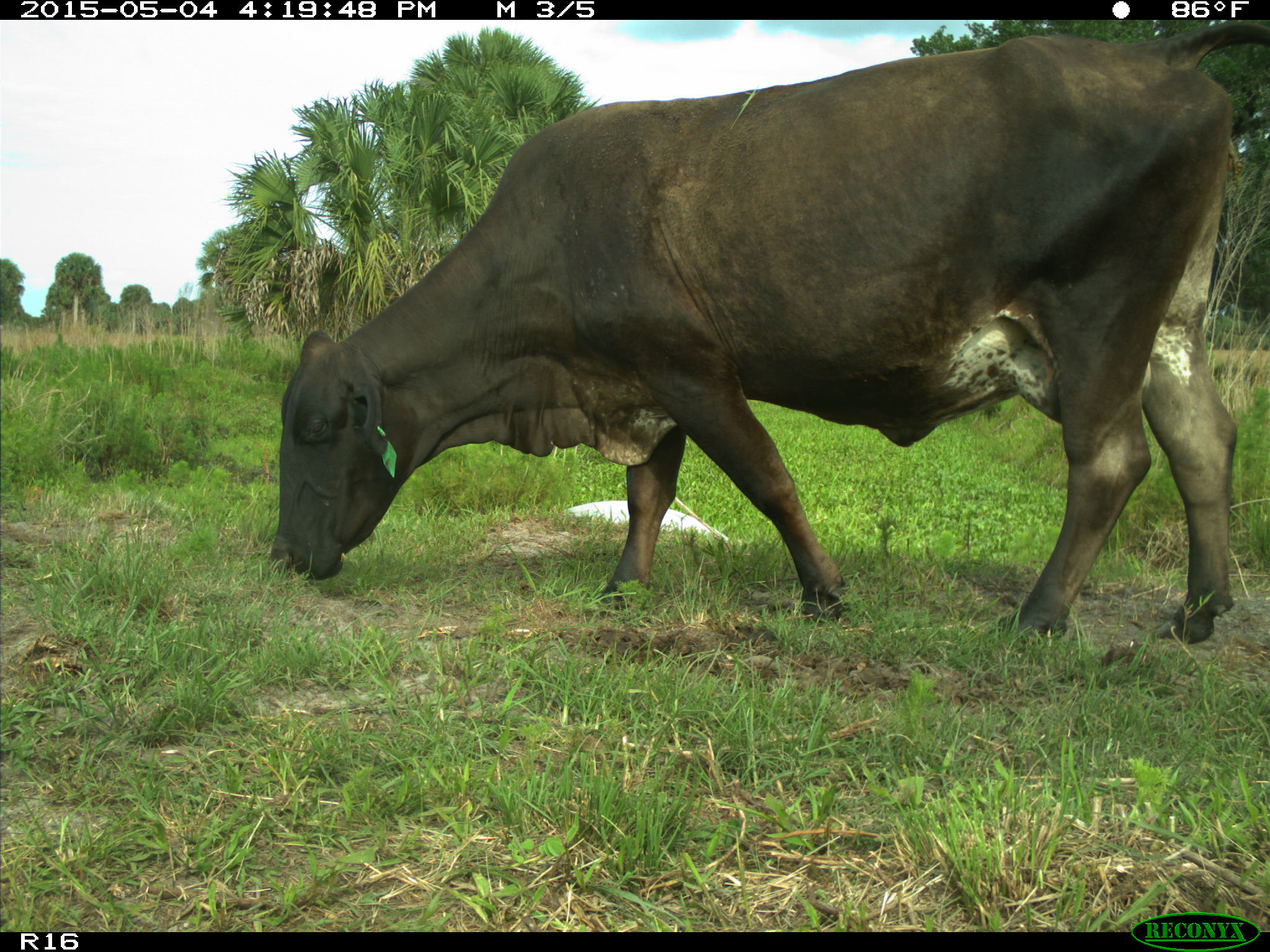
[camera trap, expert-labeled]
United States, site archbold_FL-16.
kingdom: Animalia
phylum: Chordata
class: Mammalia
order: Artiodactyla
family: Bovidae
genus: Bos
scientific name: Bos taurus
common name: domestic cow